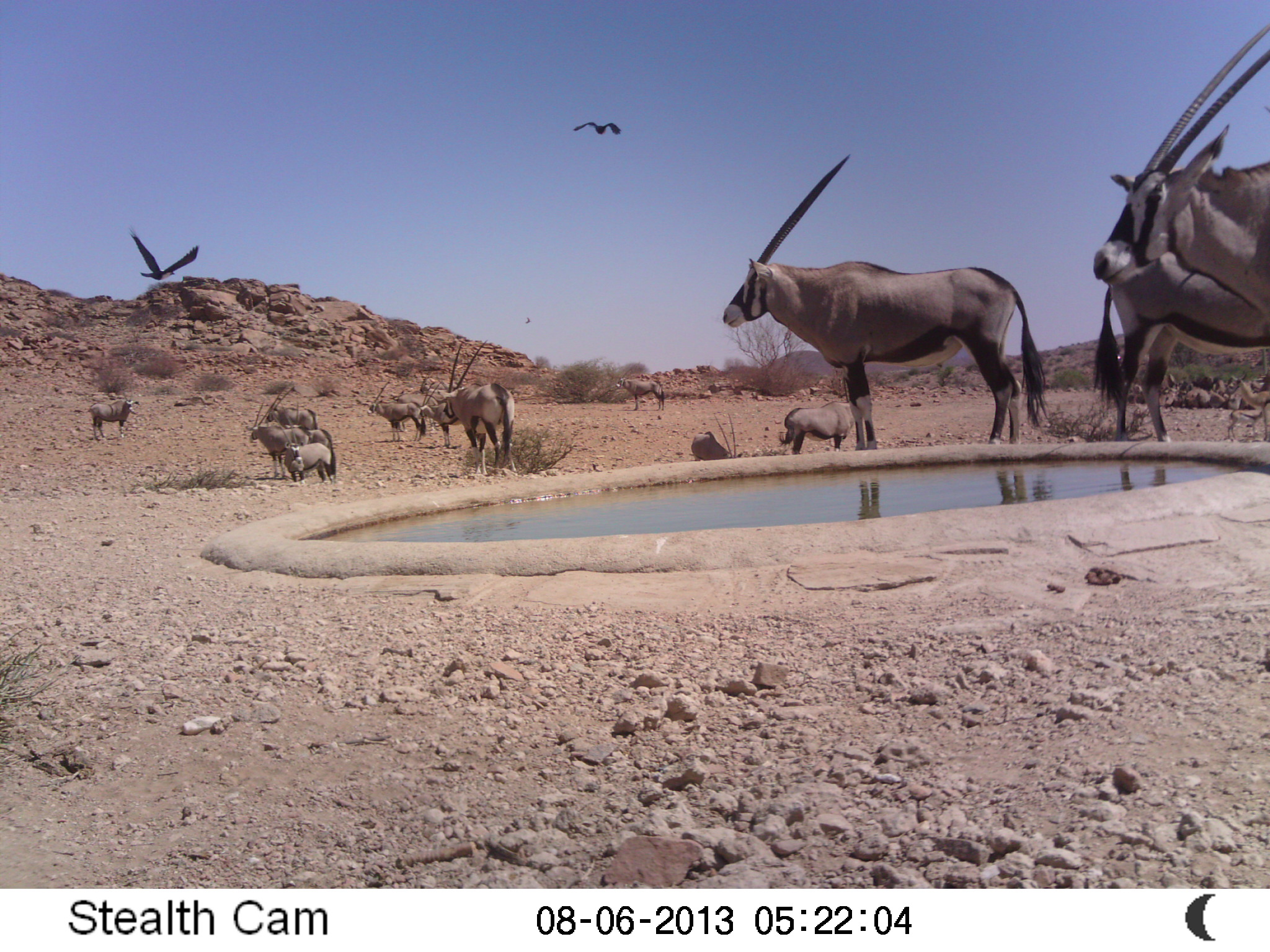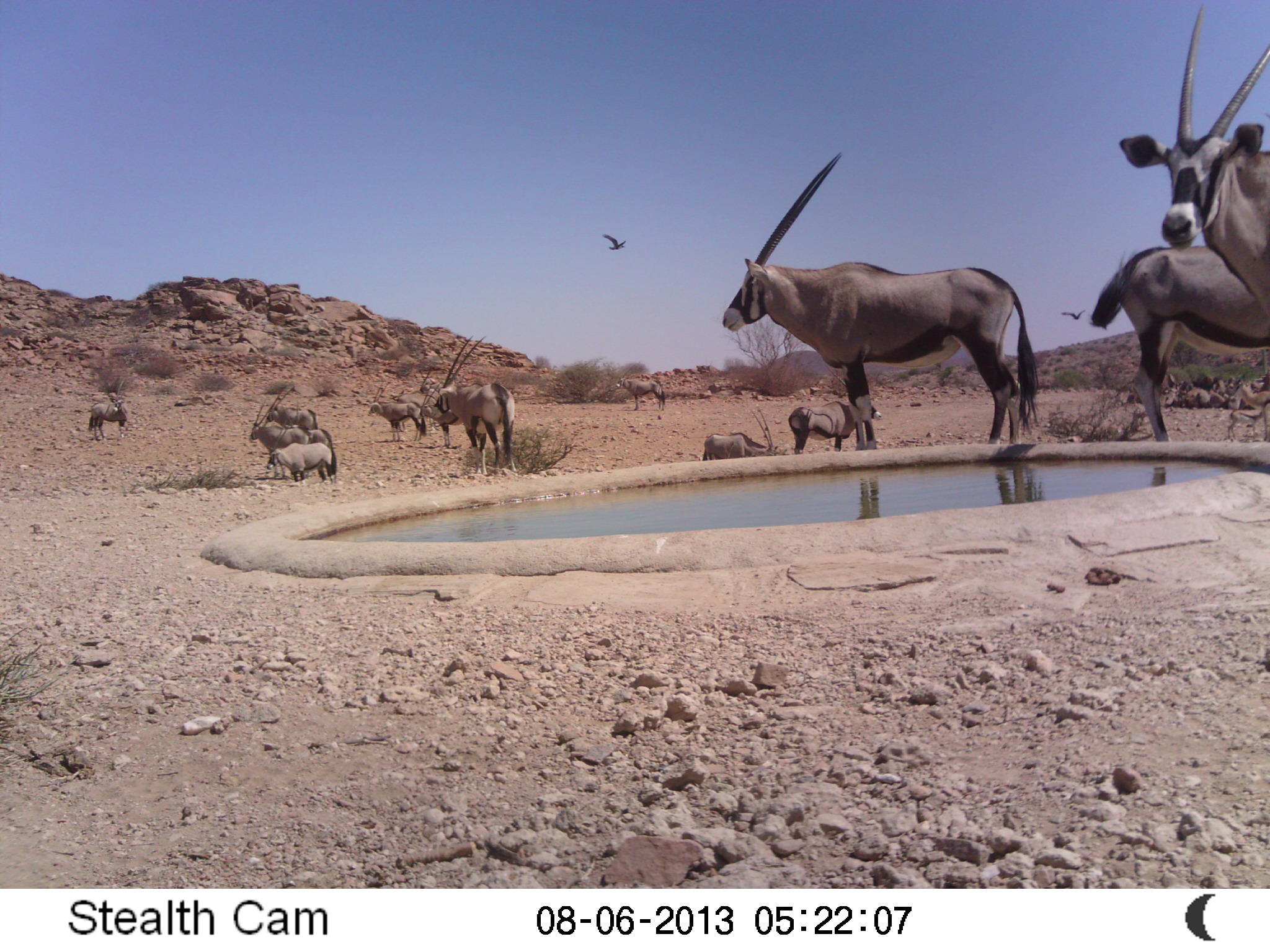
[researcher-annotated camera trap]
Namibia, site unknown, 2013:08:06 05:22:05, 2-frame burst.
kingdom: Animalia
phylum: Chordata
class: Mammalia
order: Artiodactyla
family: Bovidae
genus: Oryx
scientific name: Oryx gazella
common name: gemsbok